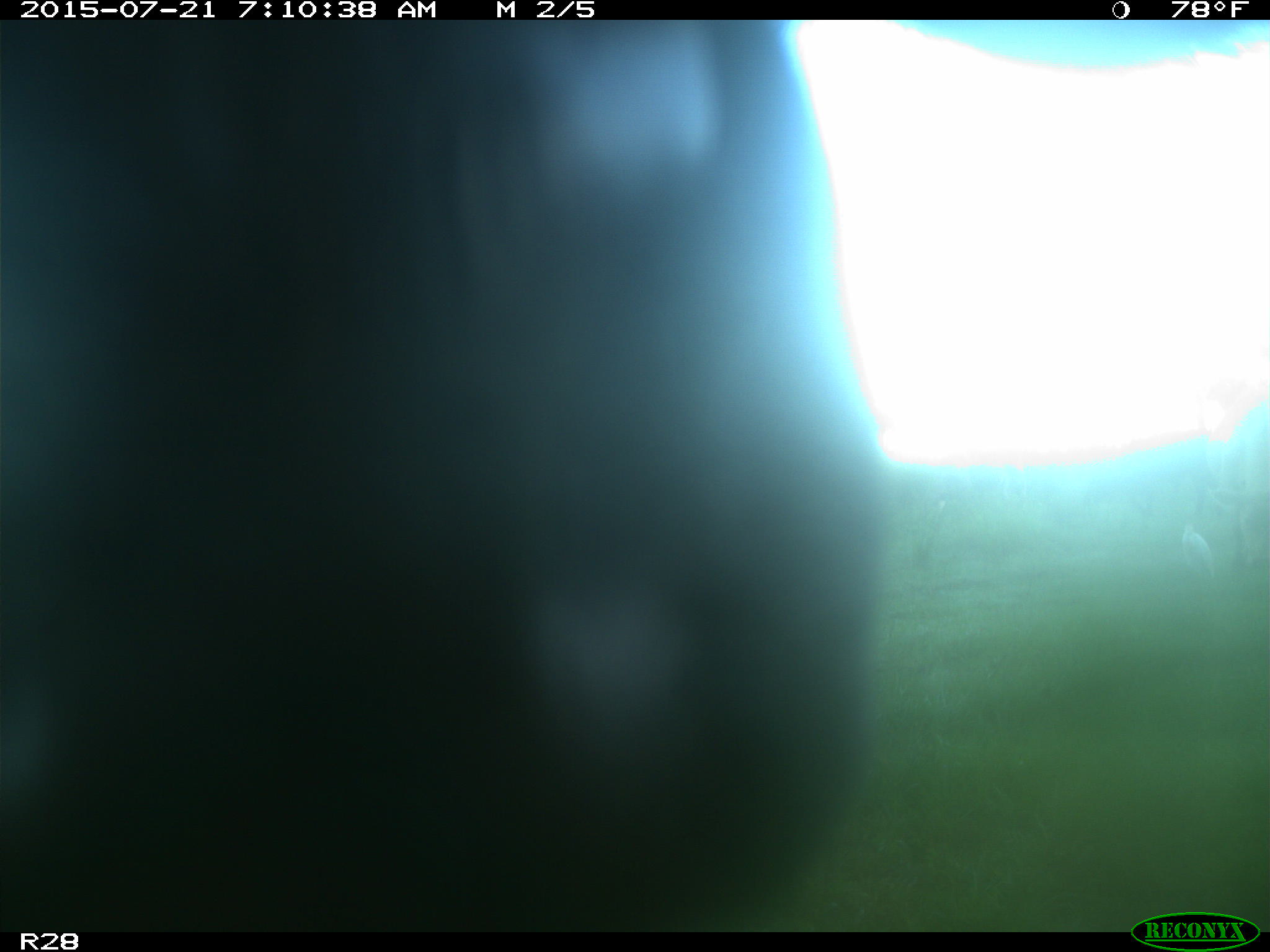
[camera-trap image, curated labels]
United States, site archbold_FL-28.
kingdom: Animalia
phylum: Chordata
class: Mammalia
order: Artiodactyla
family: Bovidae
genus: Bos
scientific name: Bos taurus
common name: domestic cow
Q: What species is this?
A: Bos taurus (domestic cow).